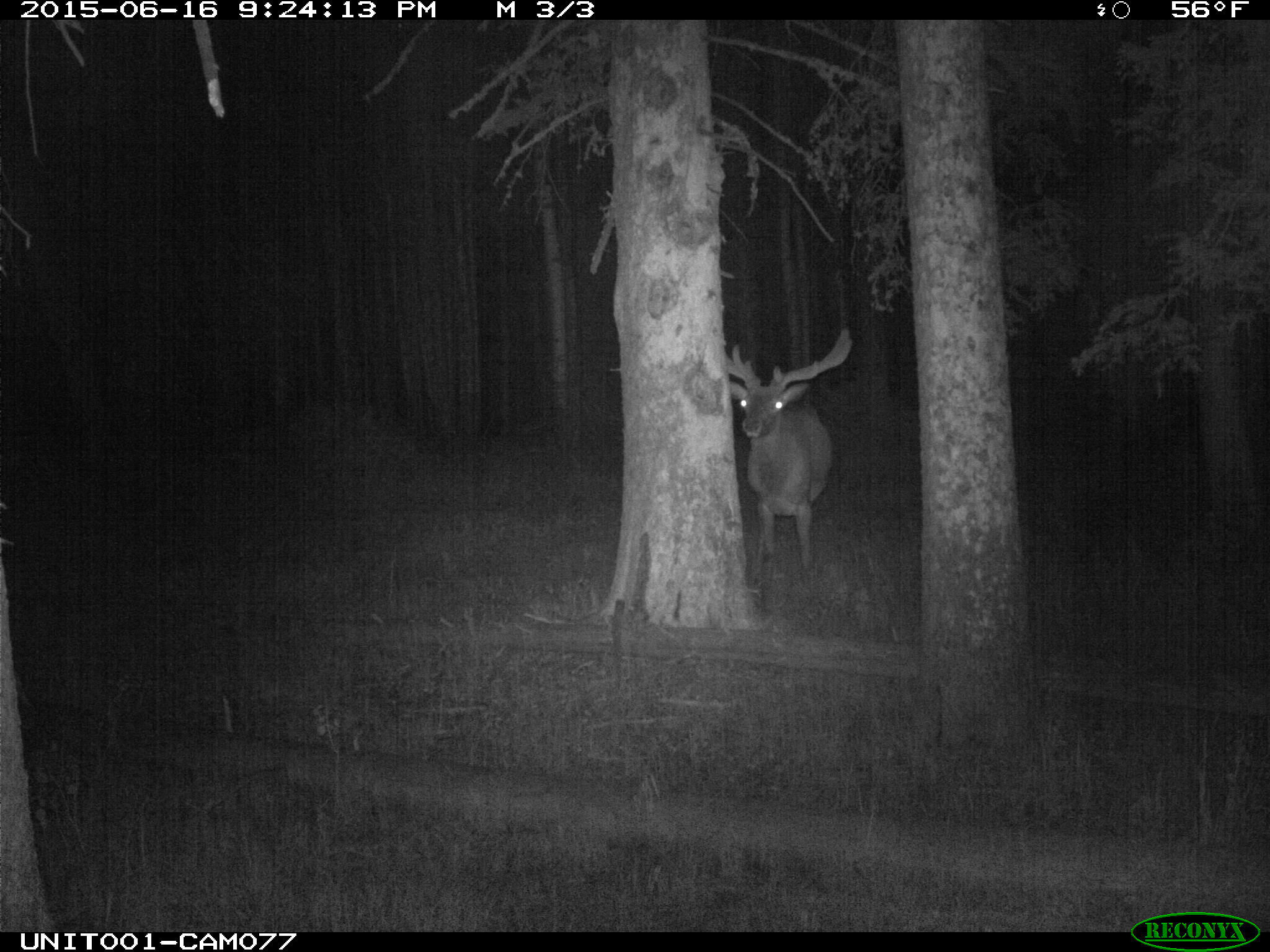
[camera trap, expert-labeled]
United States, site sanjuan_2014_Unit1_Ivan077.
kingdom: Animalia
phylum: Chordata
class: Mammalia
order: Artiodactyla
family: Cervidae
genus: Cervus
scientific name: Cervus elaphus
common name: red deer